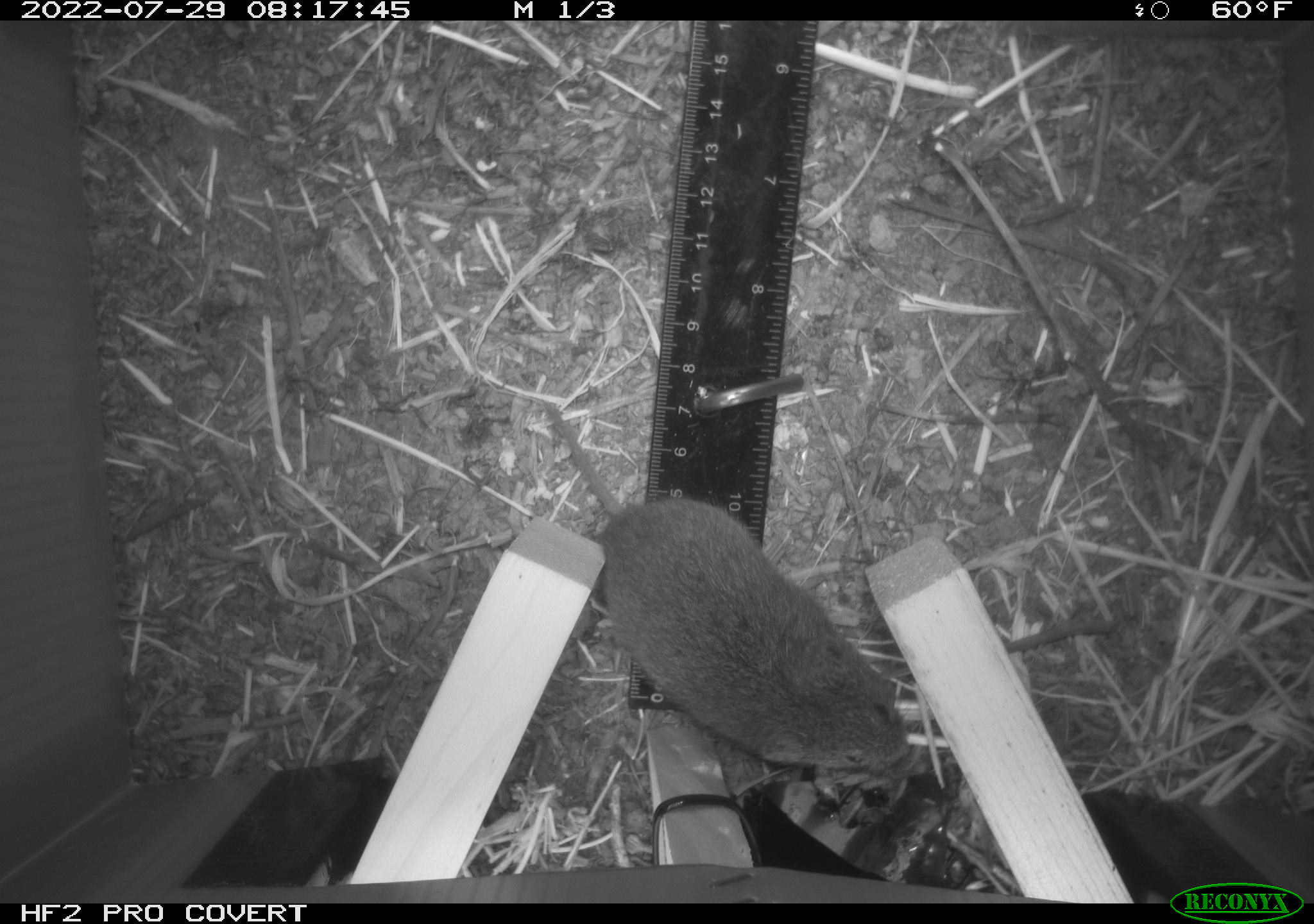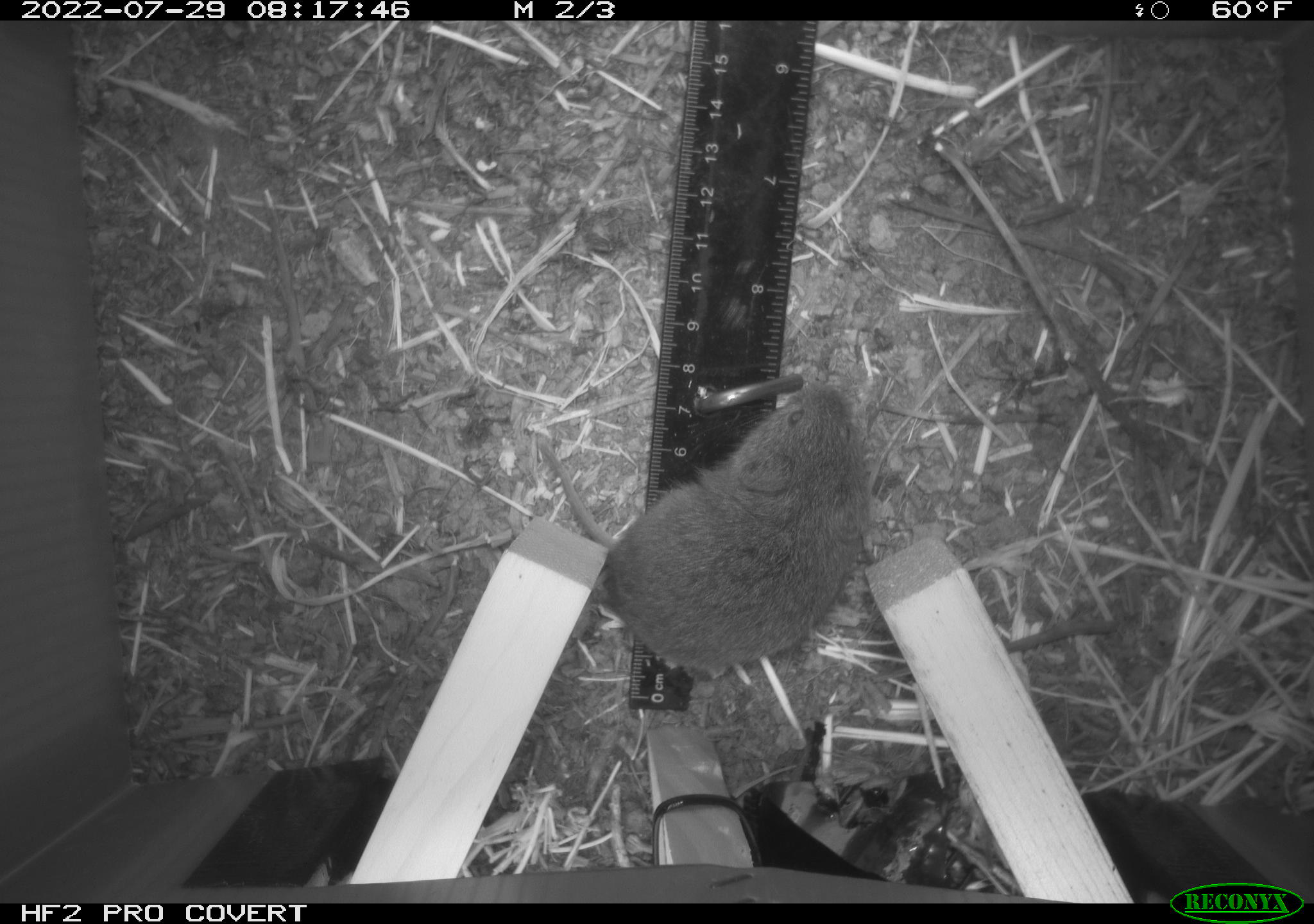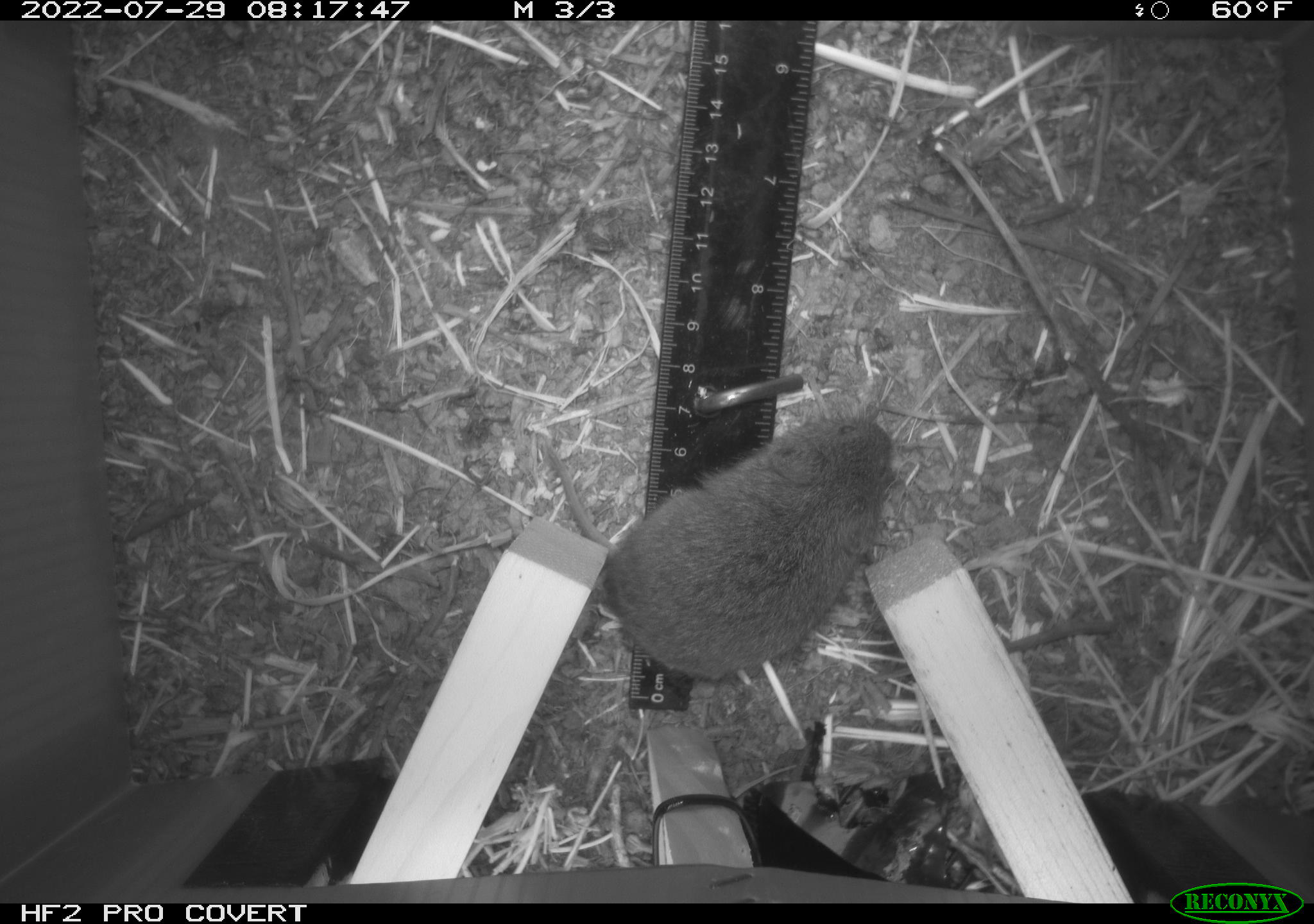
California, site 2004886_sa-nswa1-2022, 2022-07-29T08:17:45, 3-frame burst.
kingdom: Animalia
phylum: Chordata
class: Mammalia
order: Rodentia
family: Cricetidae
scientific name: Cricetidae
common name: hamsters, voles, lemmings, and allies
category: cricetidae family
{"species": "cricetidae family (hamsters, voles, lemmings, and allies) (Cricetidae)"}